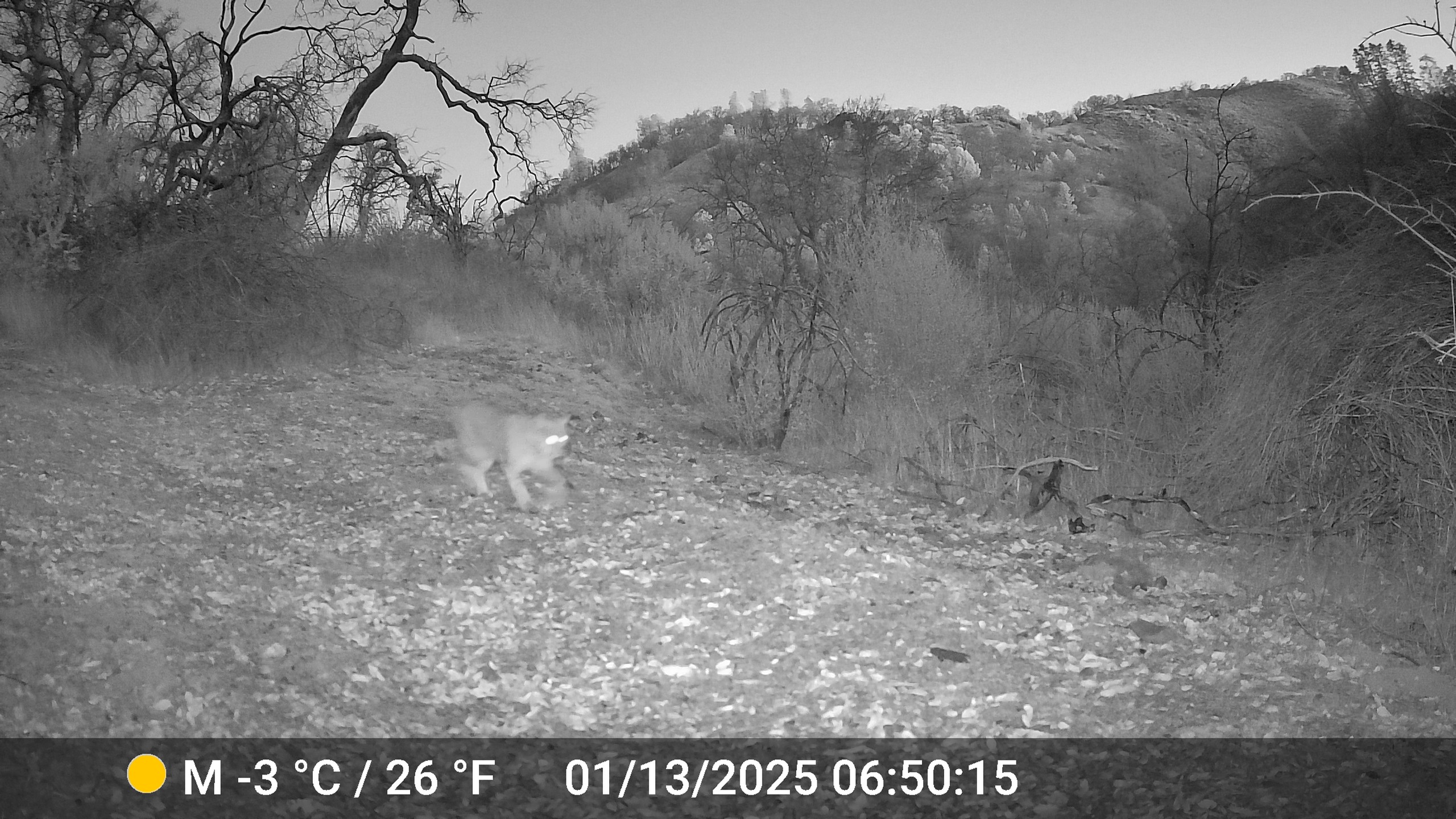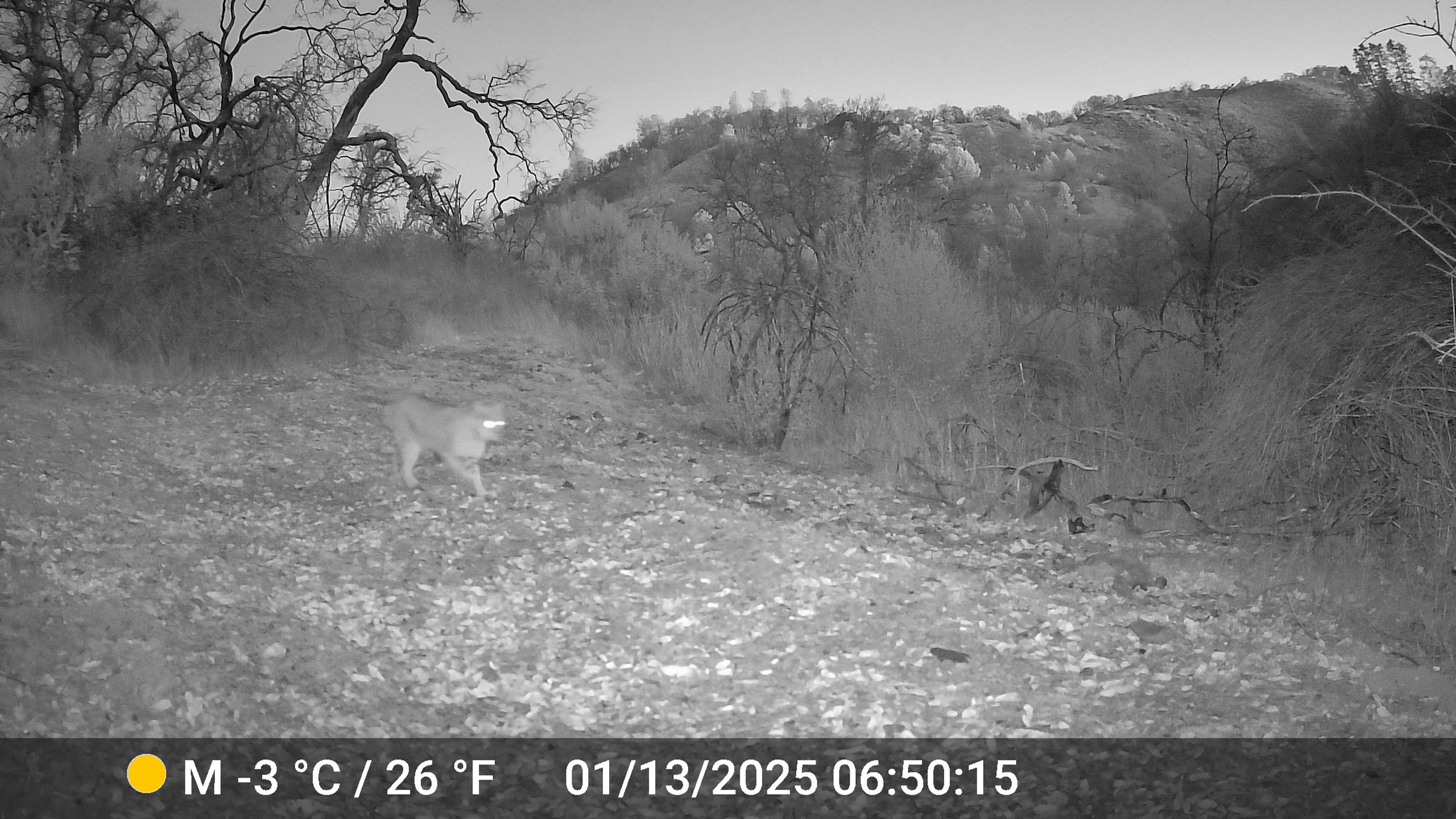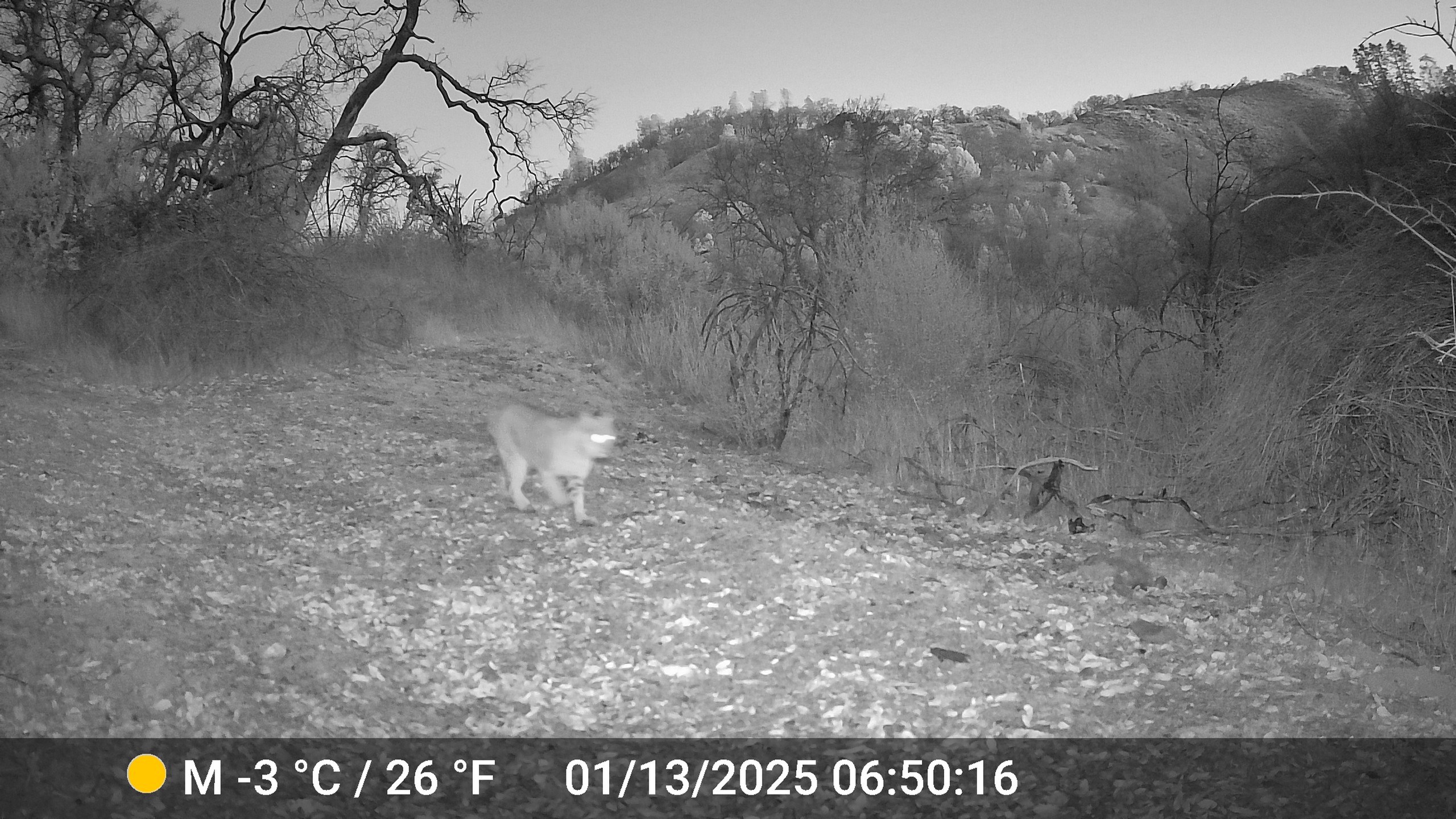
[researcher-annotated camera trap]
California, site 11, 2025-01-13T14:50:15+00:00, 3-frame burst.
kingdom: Animalia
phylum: Chordata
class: Mammalia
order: Carnivora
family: Felidae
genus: Lynx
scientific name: Lynx rufus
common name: bobcat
Bobcat (Lynx rufus).